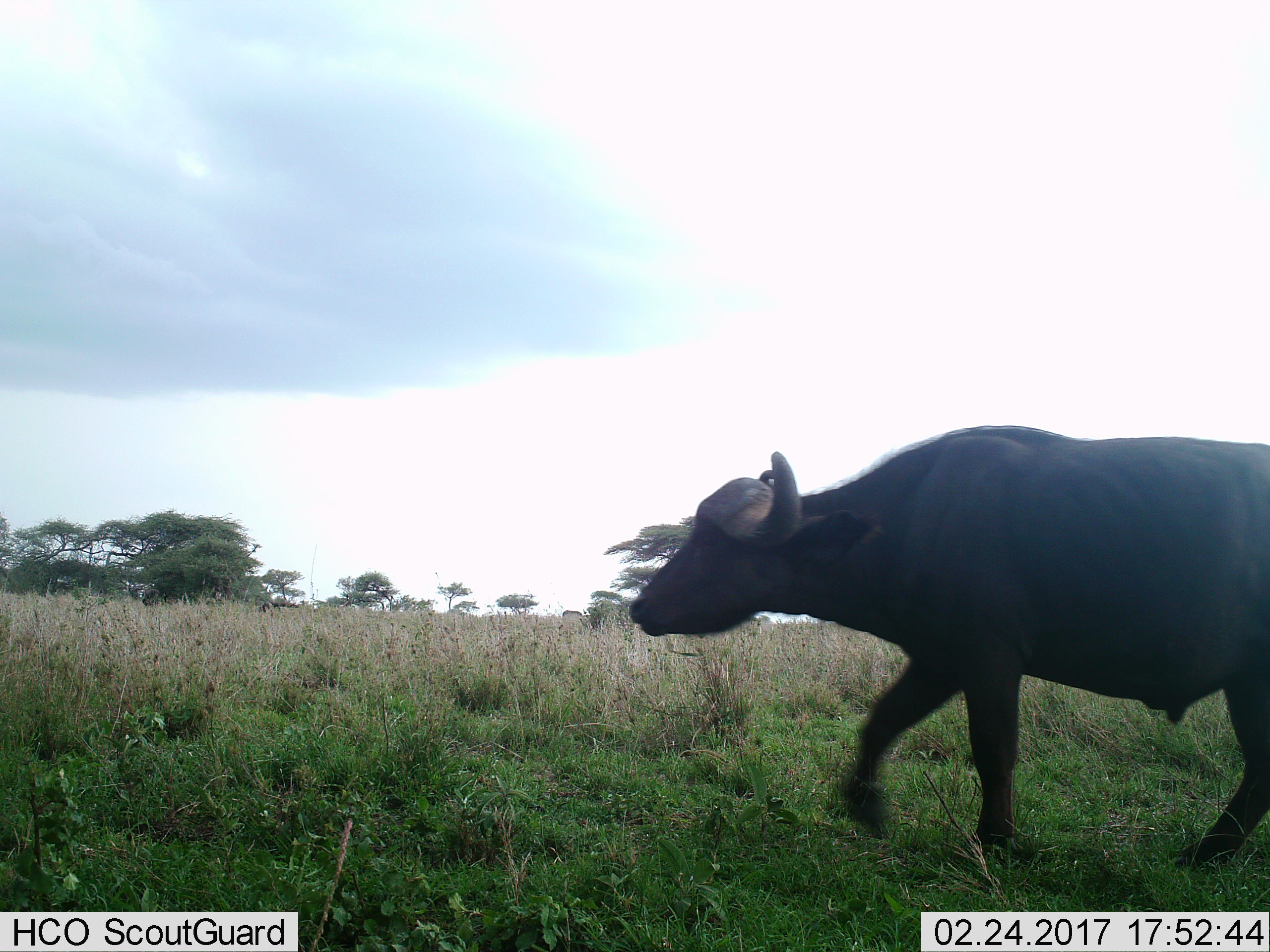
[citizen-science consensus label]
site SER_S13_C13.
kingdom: Animalia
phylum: Chordata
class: Mammalia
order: Artiodactyla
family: Bovidae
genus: Syncerus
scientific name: Syncerus caffer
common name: african buffalo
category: buffalo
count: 1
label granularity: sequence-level